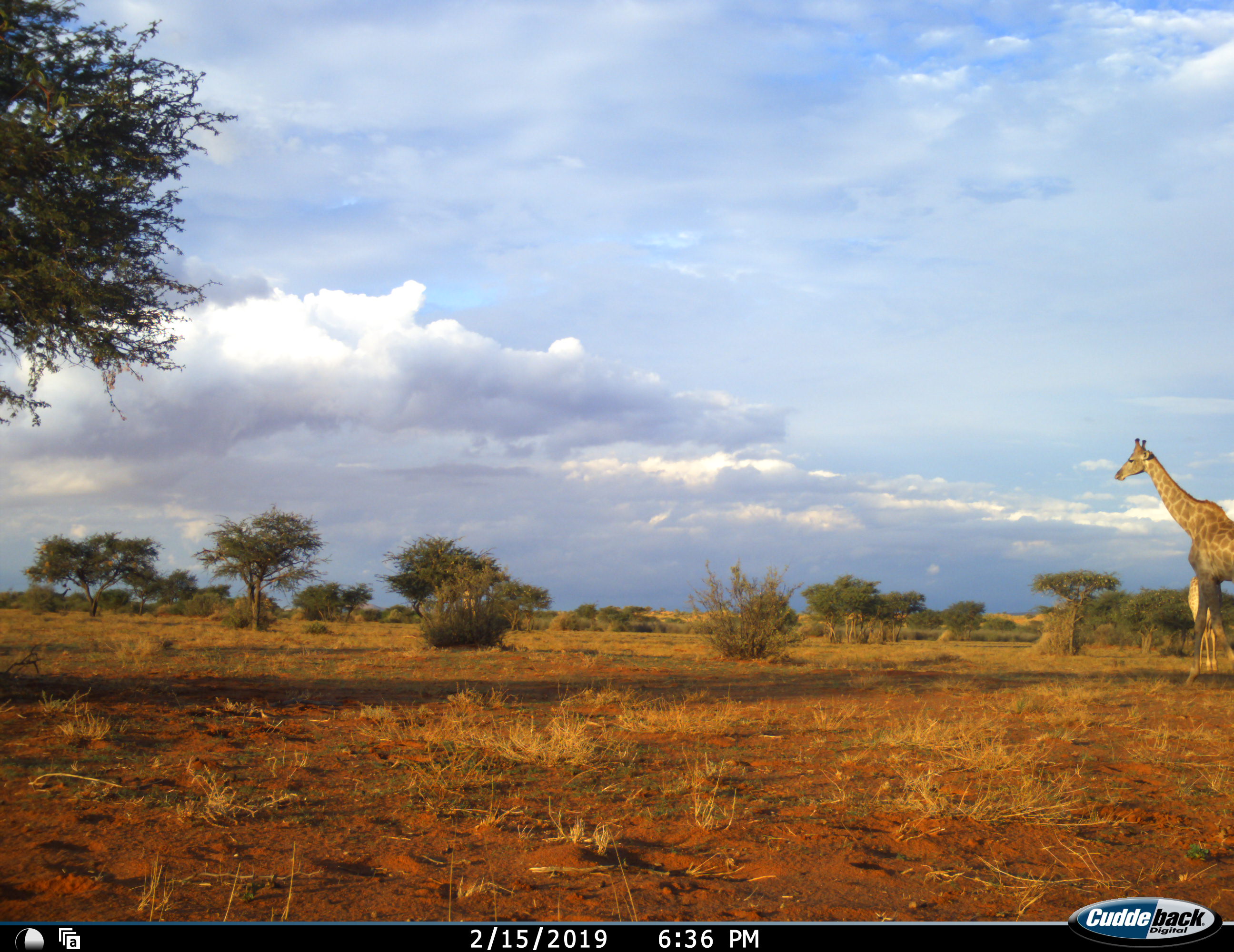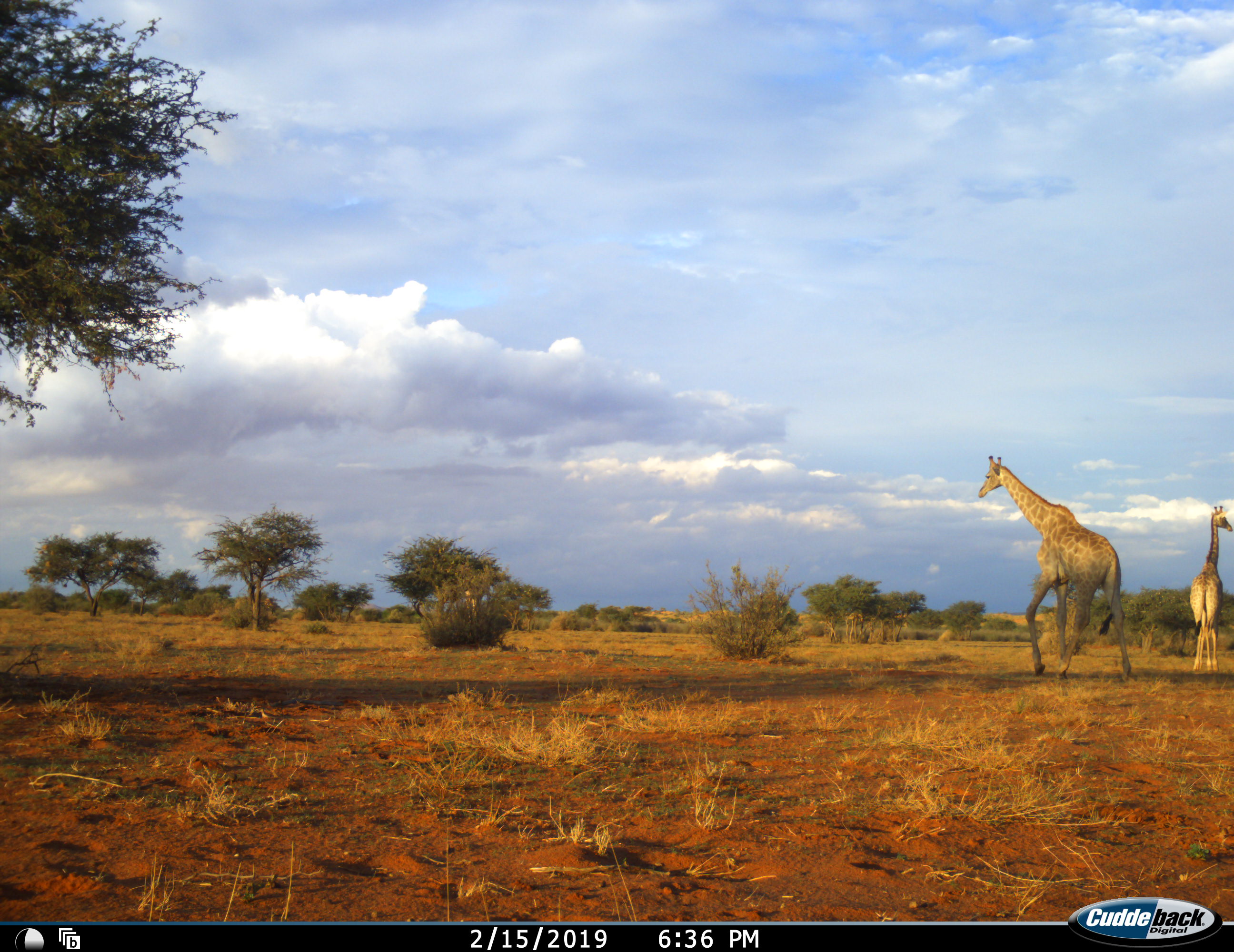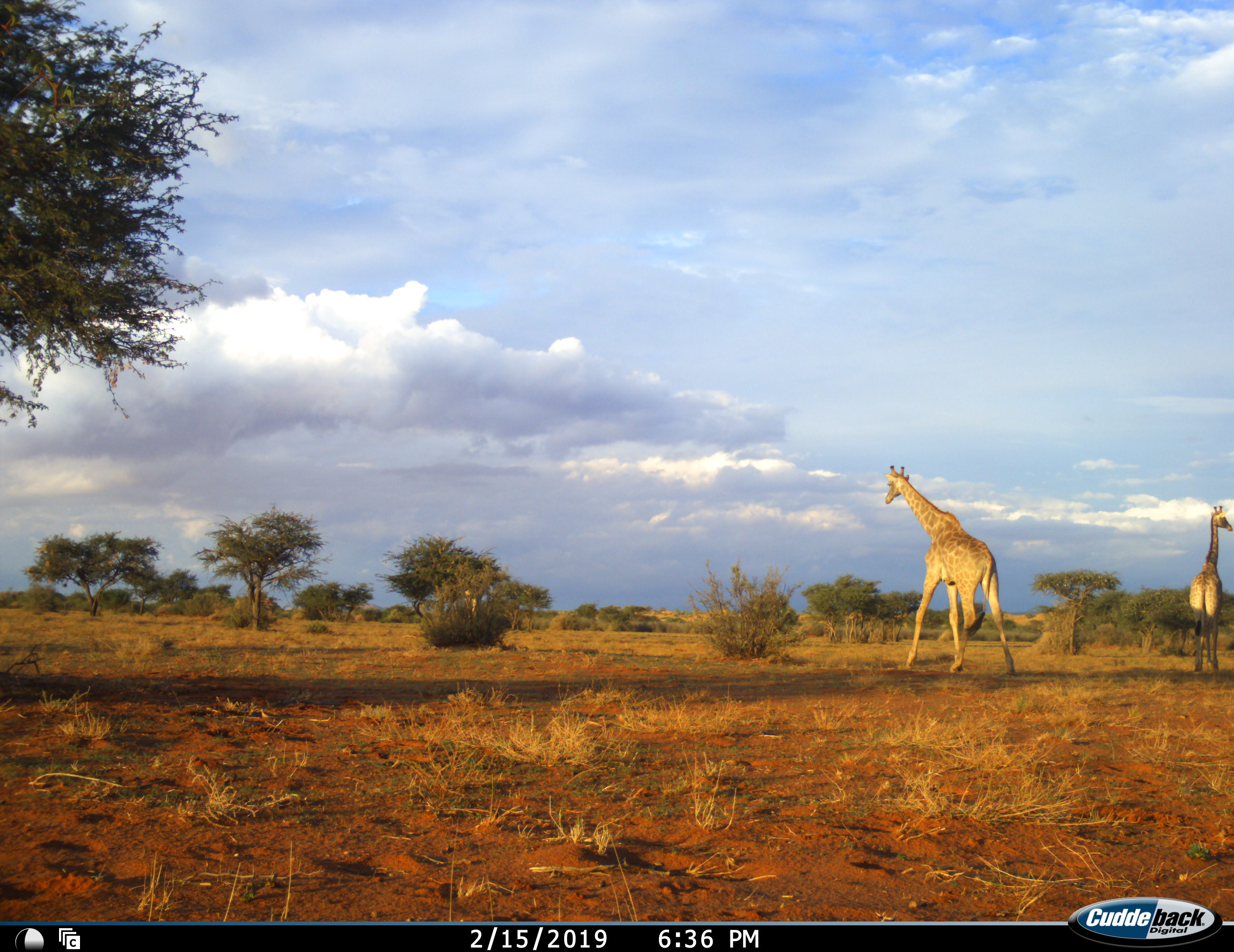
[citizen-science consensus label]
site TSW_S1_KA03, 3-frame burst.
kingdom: Animalia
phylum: Chordata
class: Mammalia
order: Artiodactyla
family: Giraffidae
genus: Giraffa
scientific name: Giraffa camelopardalis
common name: giraffe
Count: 2.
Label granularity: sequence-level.